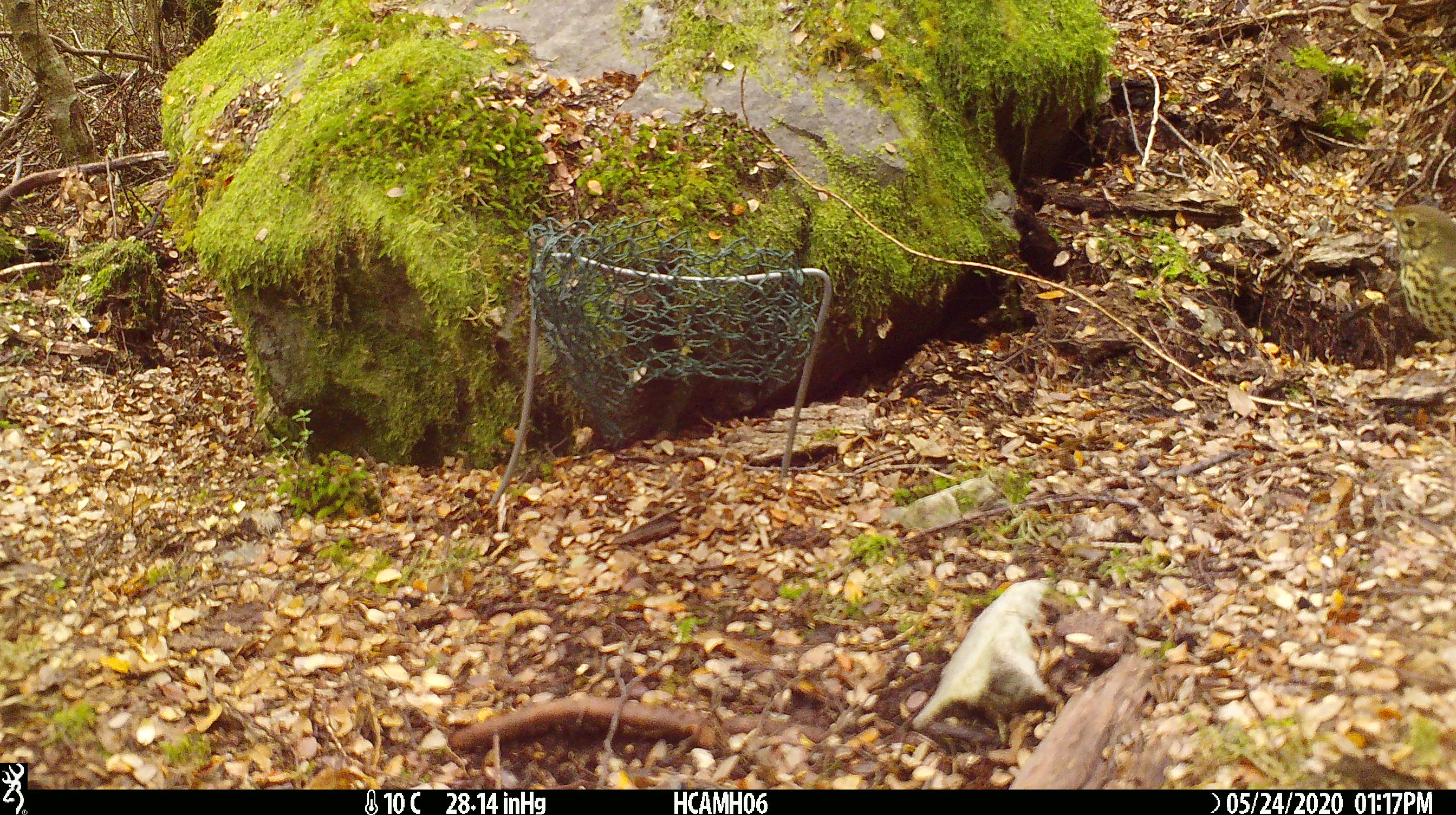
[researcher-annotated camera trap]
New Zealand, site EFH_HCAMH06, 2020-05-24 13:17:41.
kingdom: Animalia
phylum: Chordata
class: Aves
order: Passeriformes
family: Turdidae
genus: Turdus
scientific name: Turdus philomelos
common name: song thrush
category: thrush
Thrush (song thrush) (Turdus philomelos).